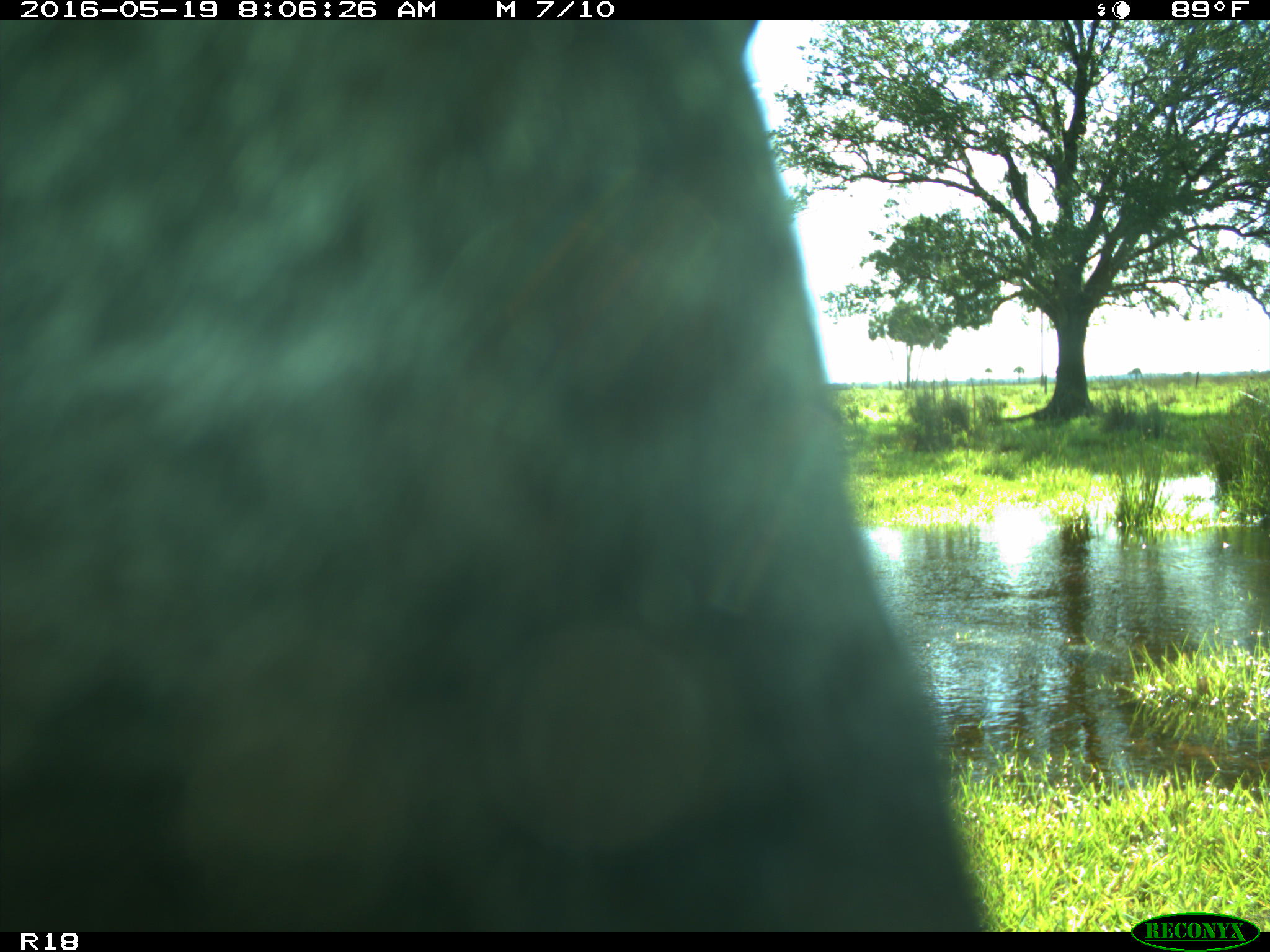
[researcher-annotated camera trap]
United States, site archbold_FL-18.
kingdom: Animalia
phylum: Chordata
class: Mammalia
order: Artiodactyla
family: Bovidae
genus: Bos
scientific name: Bos taurus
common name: domestic cow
Bos taurus (domestic cow).